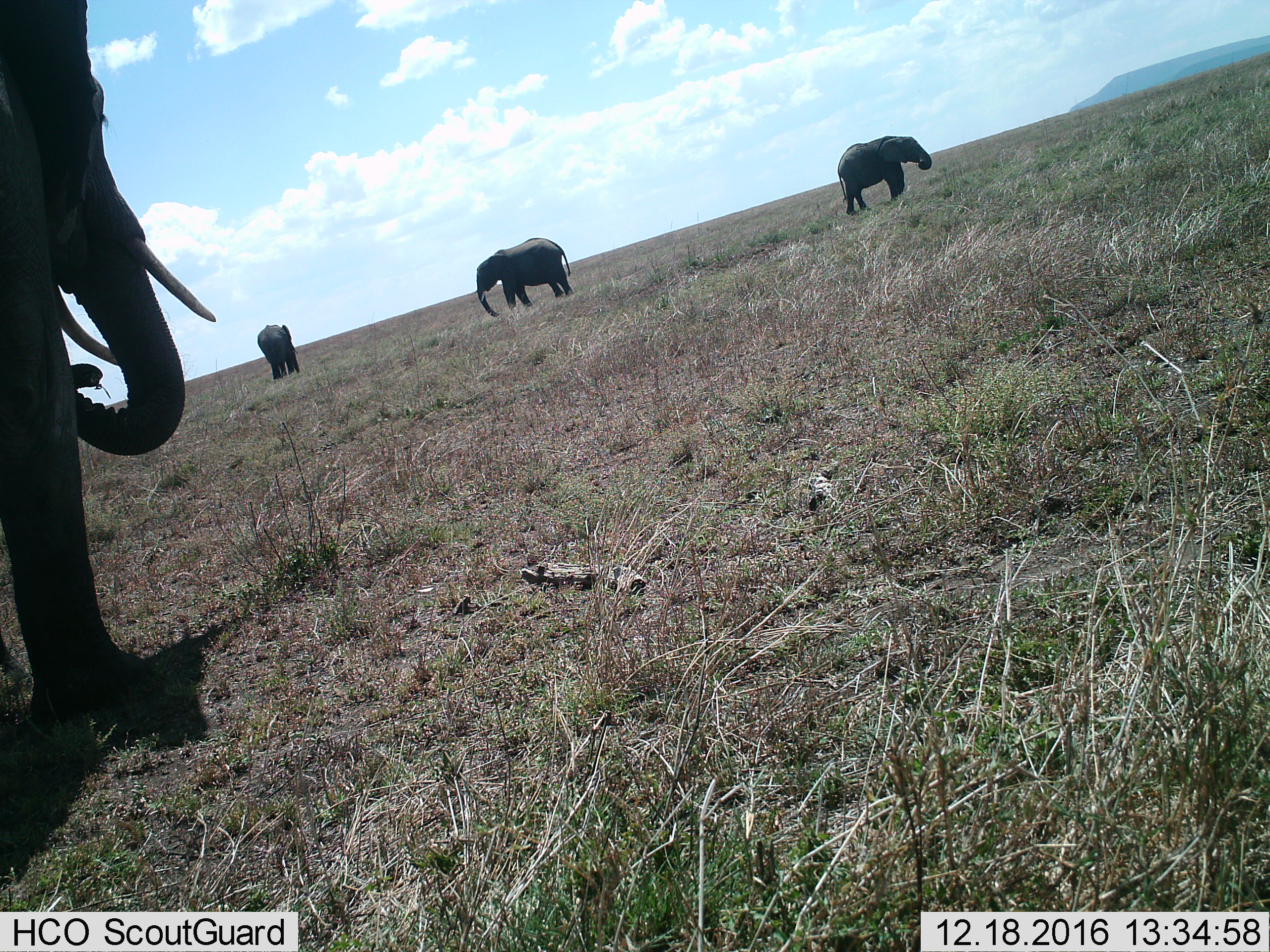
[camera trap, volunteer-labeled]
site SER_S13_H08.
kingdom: Animalia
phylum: Chordata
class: Mammalia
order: Proboscidea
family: Elephantidae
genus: Loxodonta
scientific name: Loxodonta africana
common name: african bush elephant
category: elephant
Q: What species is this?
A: Elephant (african bush elephant) (Loxodonta africana).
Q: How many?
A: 4.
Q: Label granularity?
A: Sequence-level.